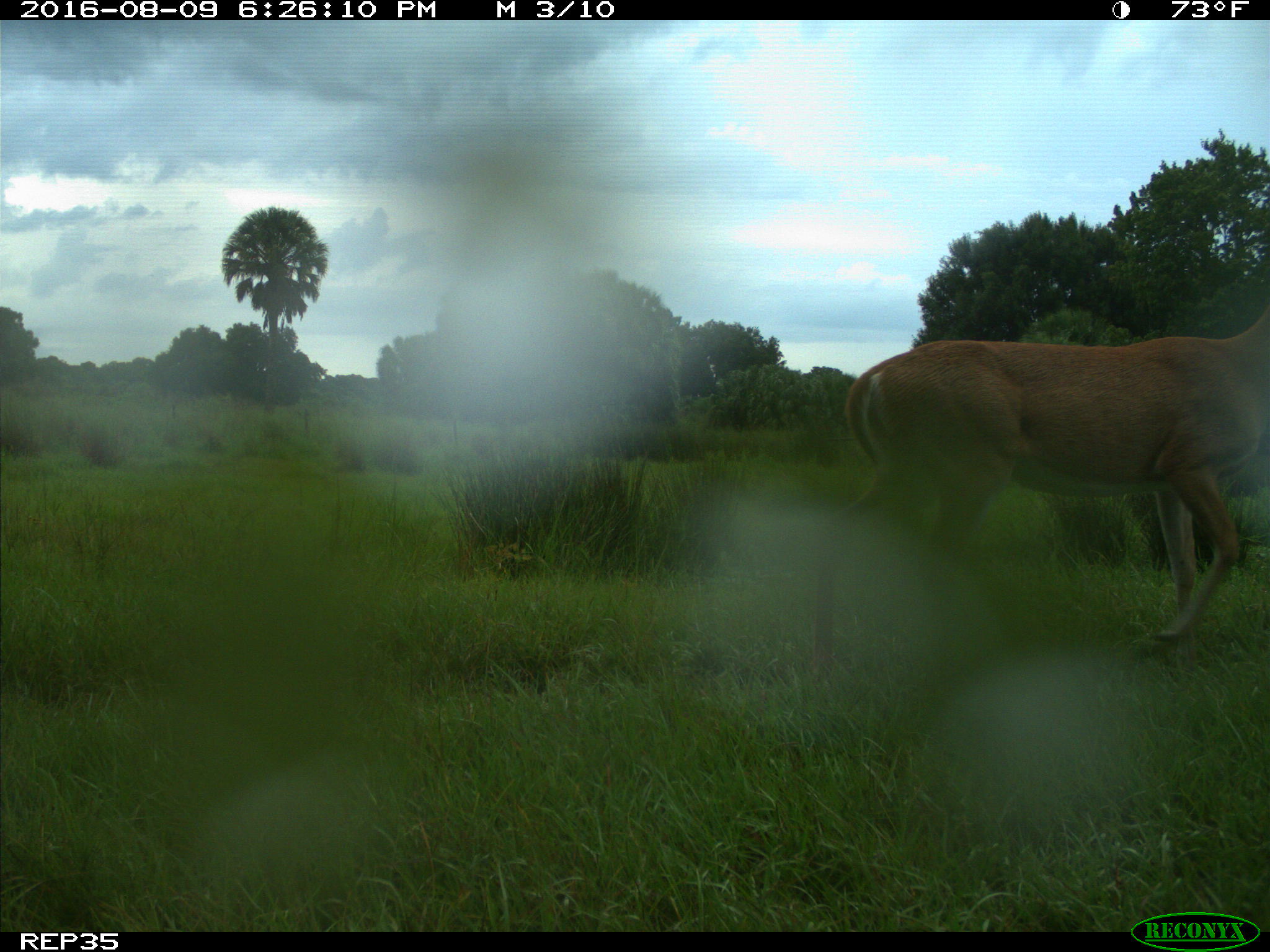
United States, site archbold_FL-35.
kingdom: Animalia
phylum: Chordata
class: Mammalia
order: Artiodactyla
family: Cervidae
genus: Odocoileus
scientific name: Odocoileus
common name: deer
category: unidentified deer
Unidentified deer (deer) (Odocoileus).